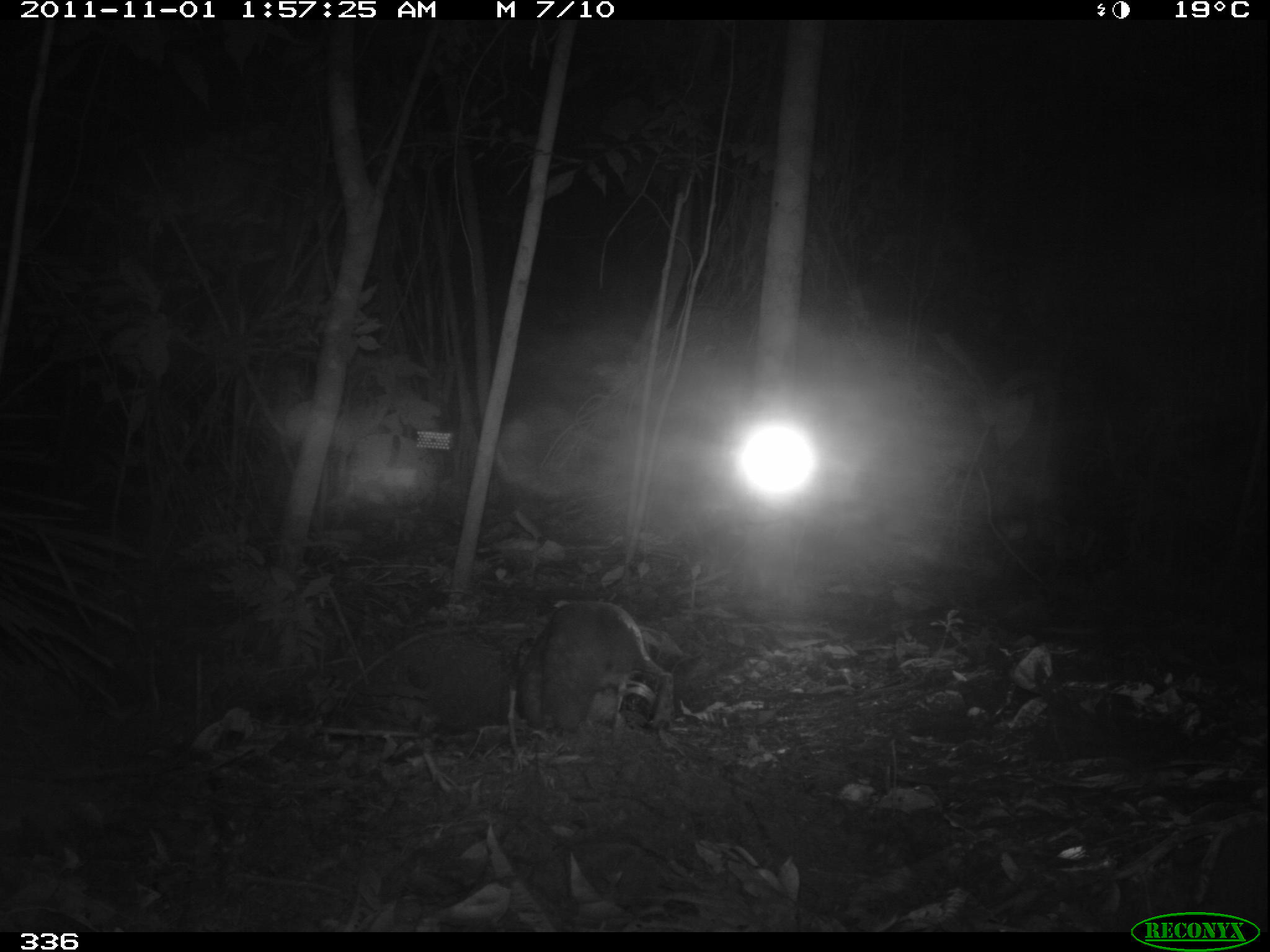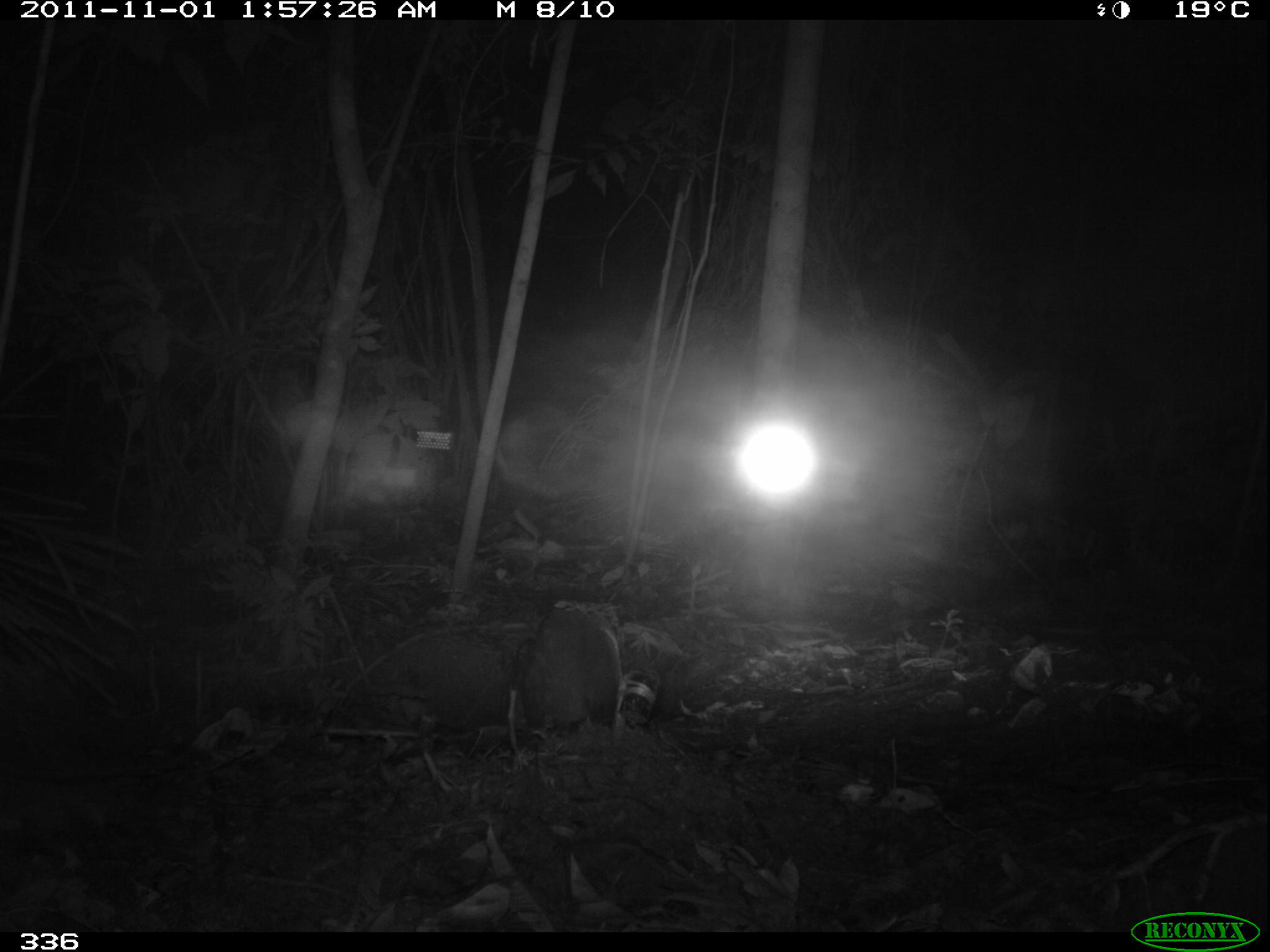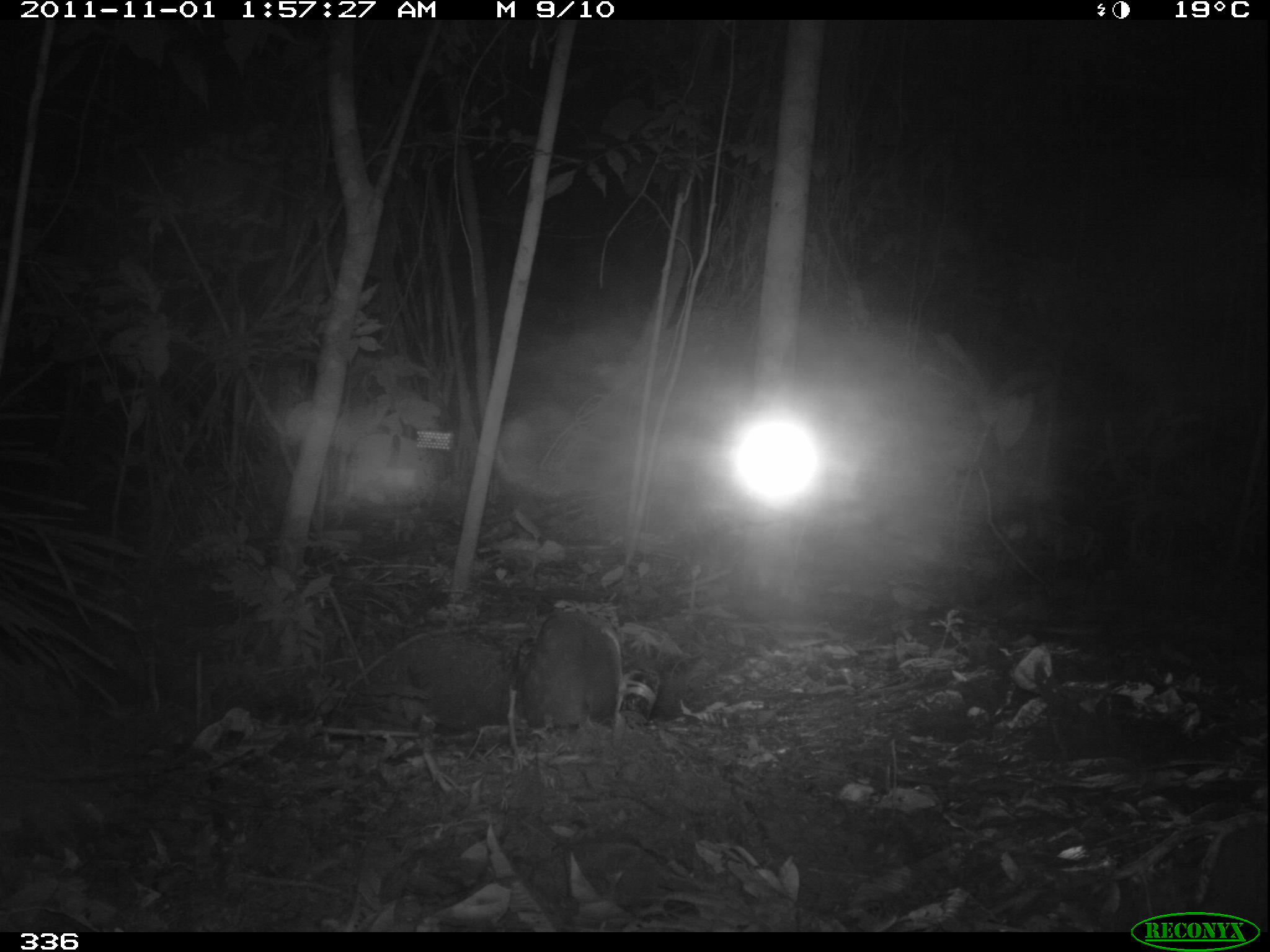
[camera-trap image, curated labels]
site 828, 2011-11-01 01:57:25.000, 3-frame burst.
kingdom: Animalia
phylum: Chordata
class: Mammalia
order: Rodentia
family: Cuniculidae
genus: Cuniculus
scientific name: Cuniculus paca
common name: spotted paca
Cuniculus paca (spotted paca).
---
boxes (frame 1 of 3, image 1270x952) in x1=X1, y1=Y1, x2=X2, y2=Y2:
cuniculus paca: x1=517, y1=601, x2=672, y2=738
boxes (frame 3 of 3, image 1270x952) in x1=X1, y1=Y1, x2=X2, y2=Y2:
cuniculus paca: x1=518, y1=611, x2=621, y2=729